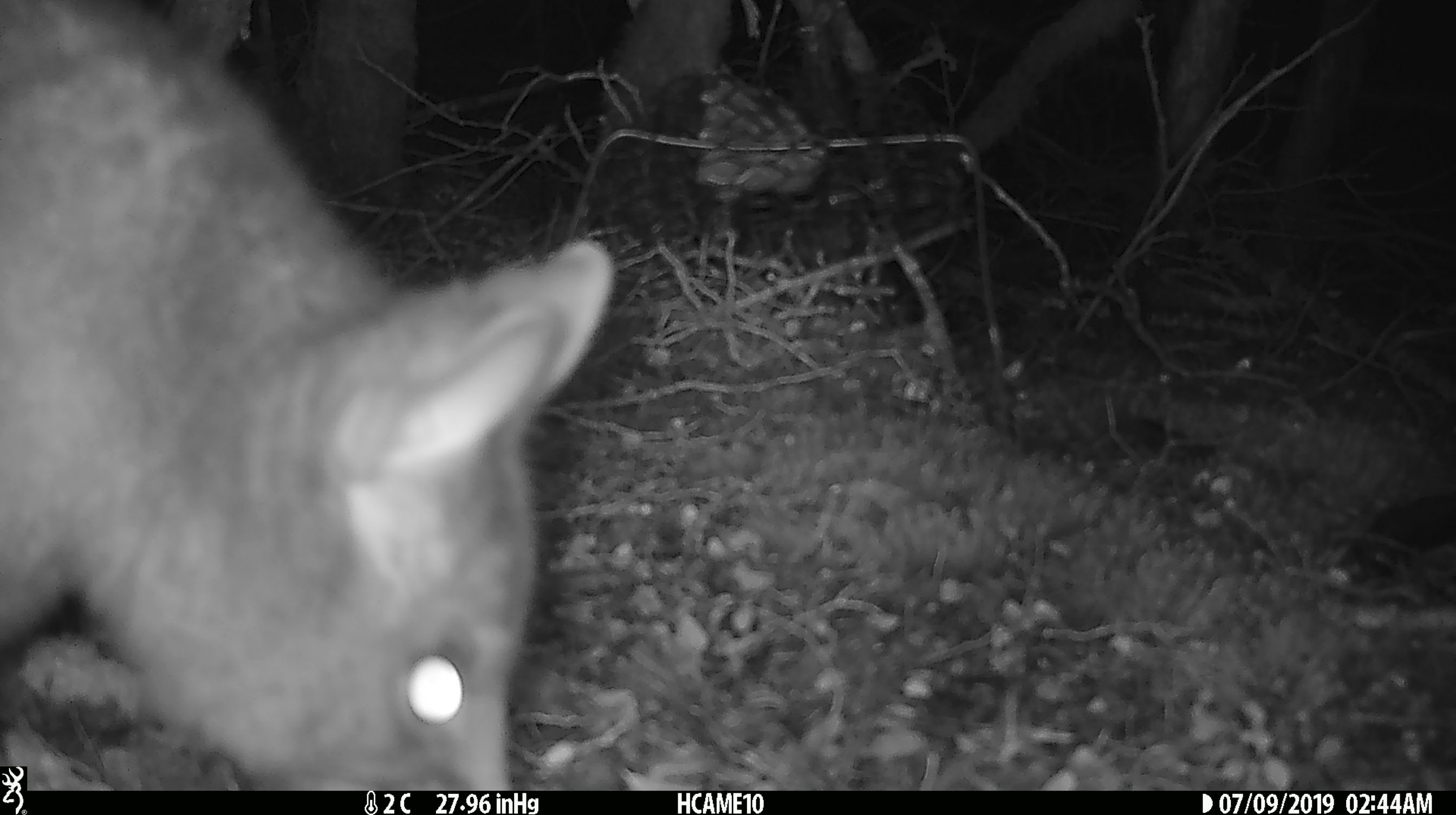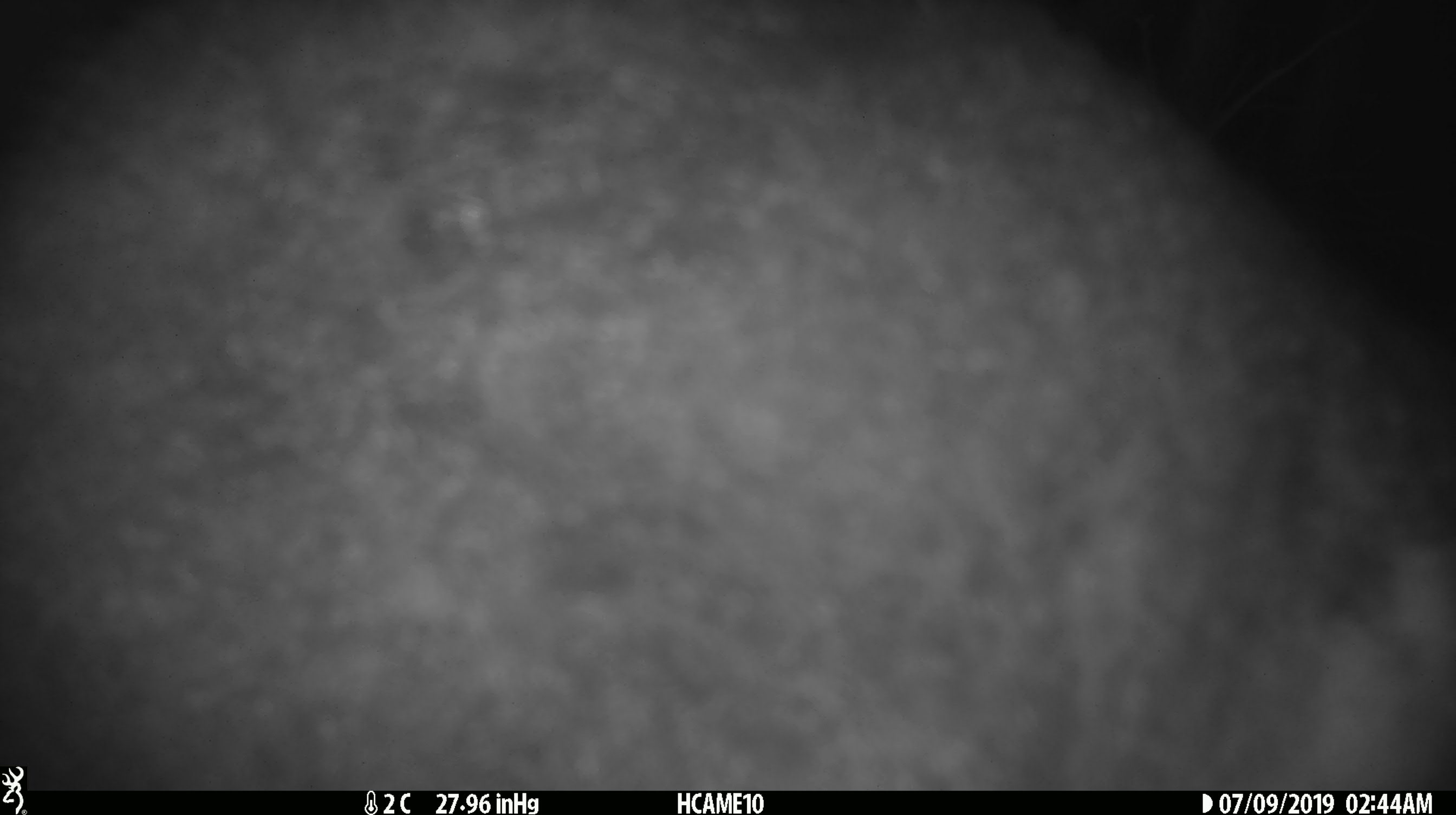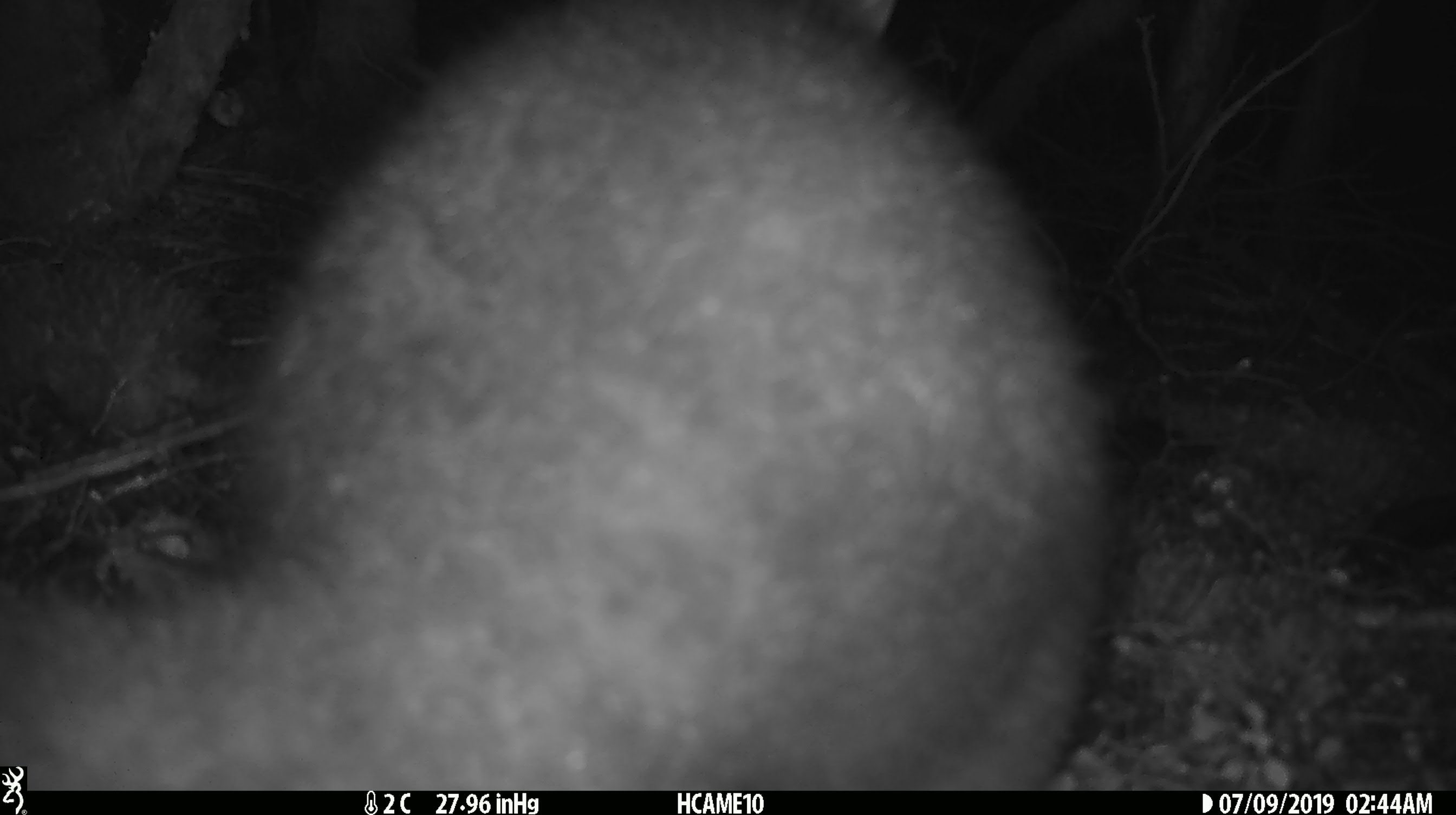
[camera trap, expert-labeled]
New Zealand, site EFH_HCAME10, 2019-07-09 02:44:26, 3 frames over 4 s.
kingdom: Animalia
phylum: Chordata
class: Mammalia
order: Diprotodontia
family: Phalangeridae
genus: Trichosurus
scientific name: Trichosurus vulpecula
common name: common brushtail possum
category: possum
Possum (common brushtail possum) (Trichosurus vulpecula).